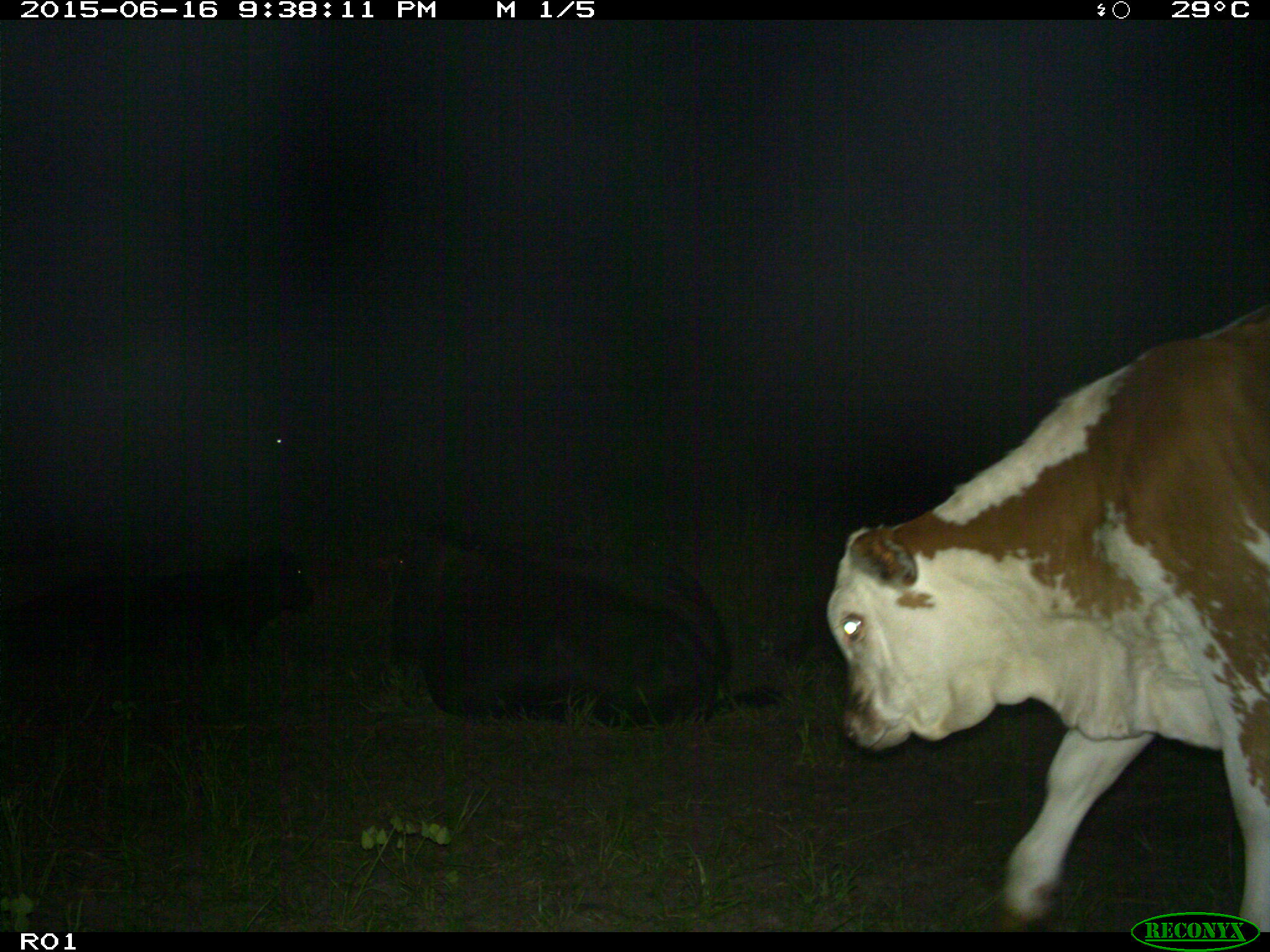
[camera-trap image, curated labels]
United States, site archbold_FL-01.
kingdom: Animalia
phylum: Chordata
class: Mammalia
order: Artiodactyla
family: Bovidae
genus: Bos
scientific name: Bos taurus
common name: domestic cow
Bos taurus (domestic cow).